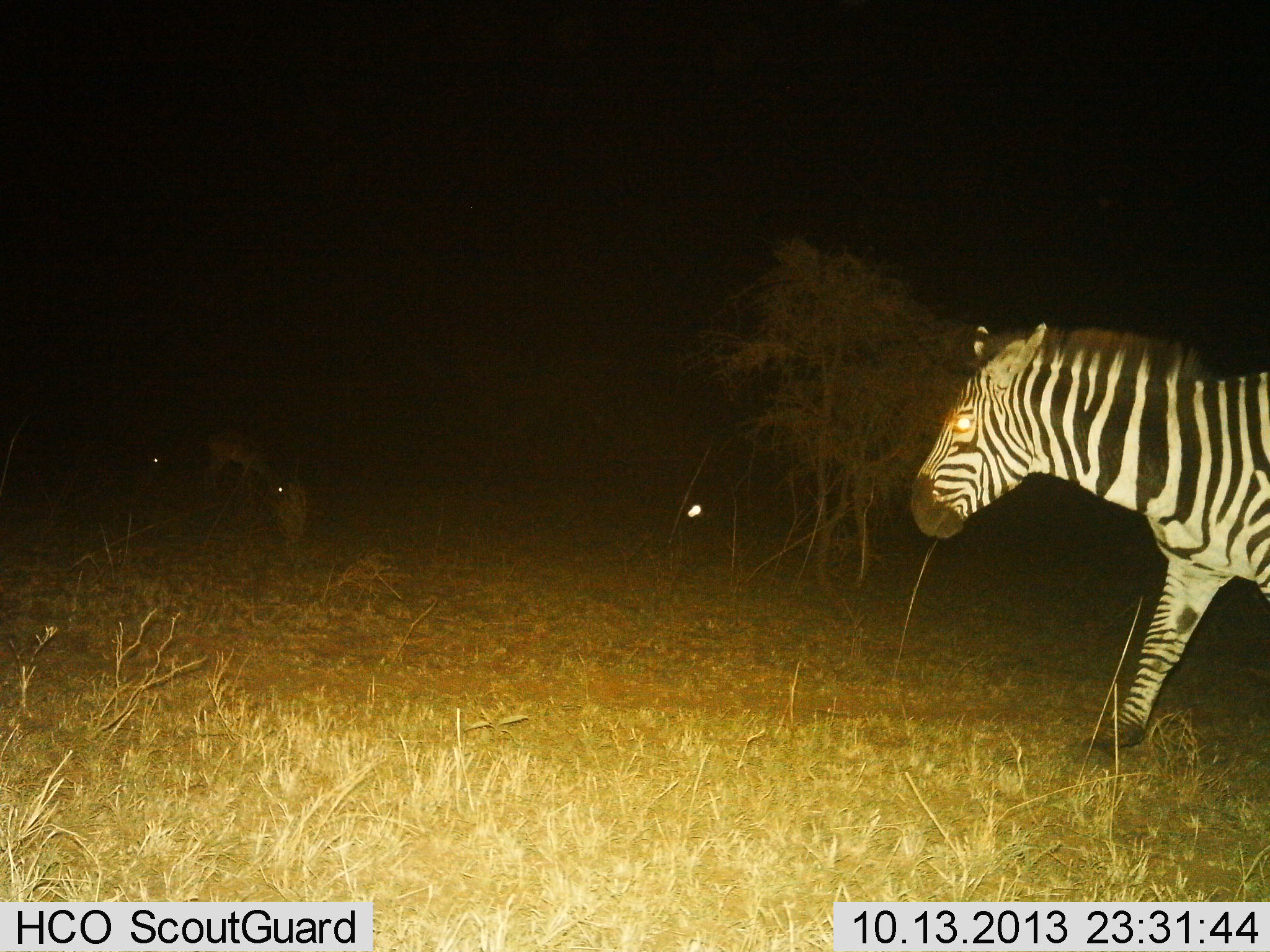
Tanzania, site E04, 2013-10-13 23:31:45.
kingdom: Animalia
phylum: Chordata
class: Mammalia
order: Perissodactyla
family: Equidae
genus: Equus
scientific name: Equus quagga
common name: plains zebra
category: zebra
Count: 1.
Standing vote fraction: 12%.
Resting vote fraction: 0%.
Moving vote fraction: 94%.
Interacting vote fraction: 0%.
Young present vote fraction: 0%.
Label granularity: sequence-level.